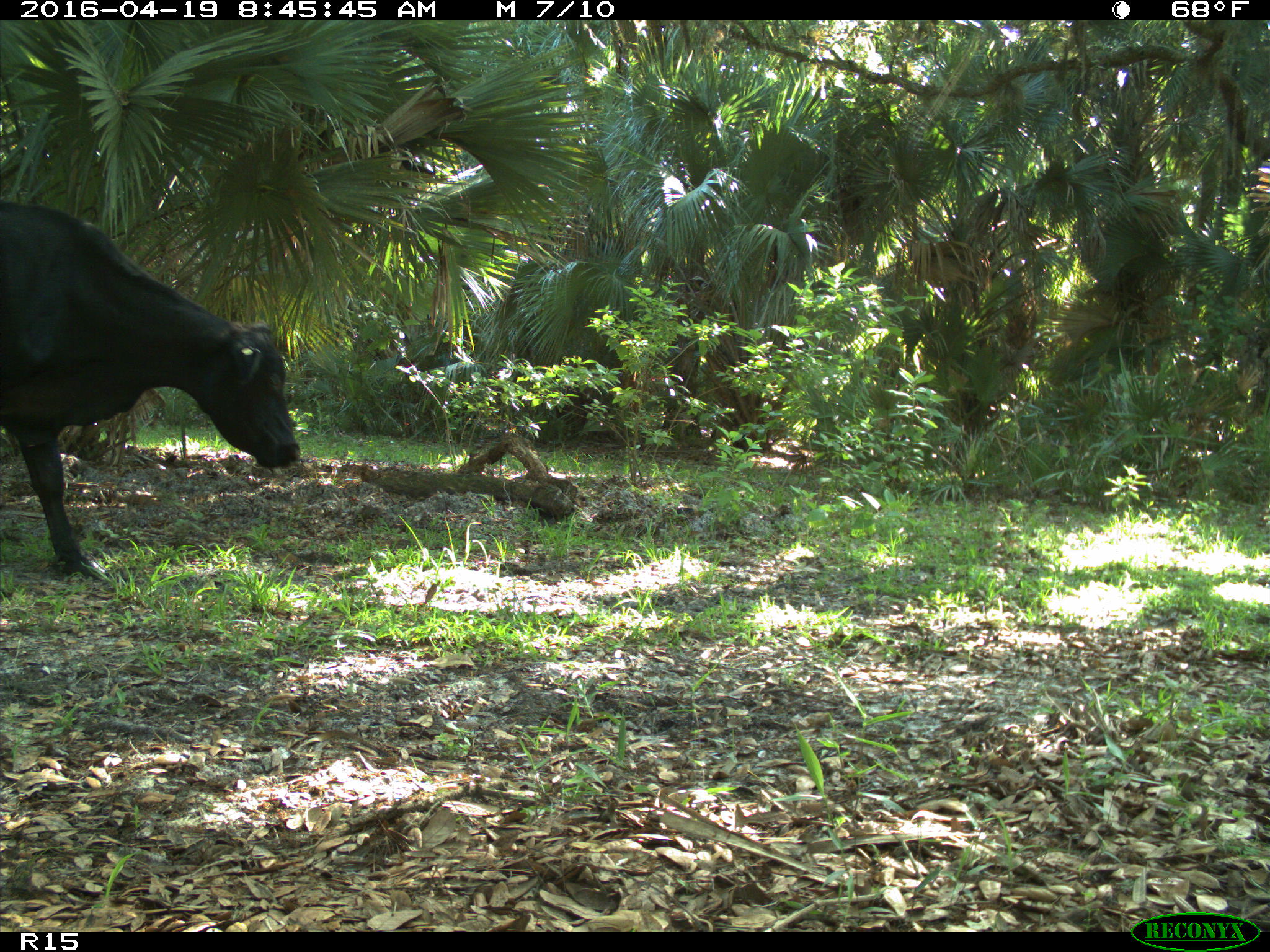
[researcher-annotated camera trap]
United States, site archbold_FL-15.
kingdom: Animalia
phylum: Chordata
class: Mammalia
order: Artiodactyla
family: Bovidae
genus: Bos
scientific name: Bos taurus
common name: domestic cow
Bos taurus (domestic cow).